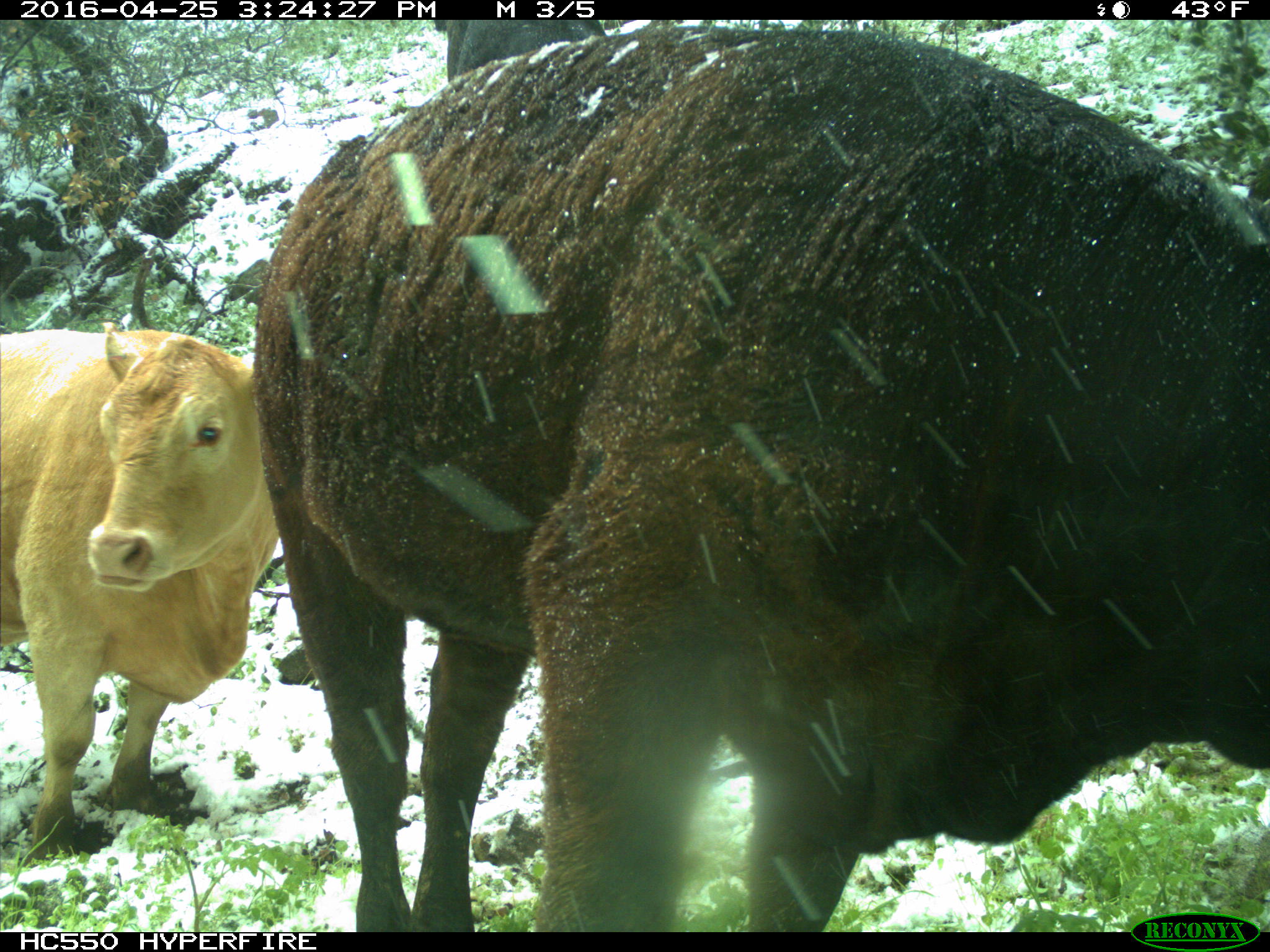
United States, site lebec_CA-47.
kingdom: Animalia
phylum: Chordata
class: Mammalia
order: Artiodactyla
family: Bovidae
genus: Bos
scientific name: Bos taurus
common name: domestic cow